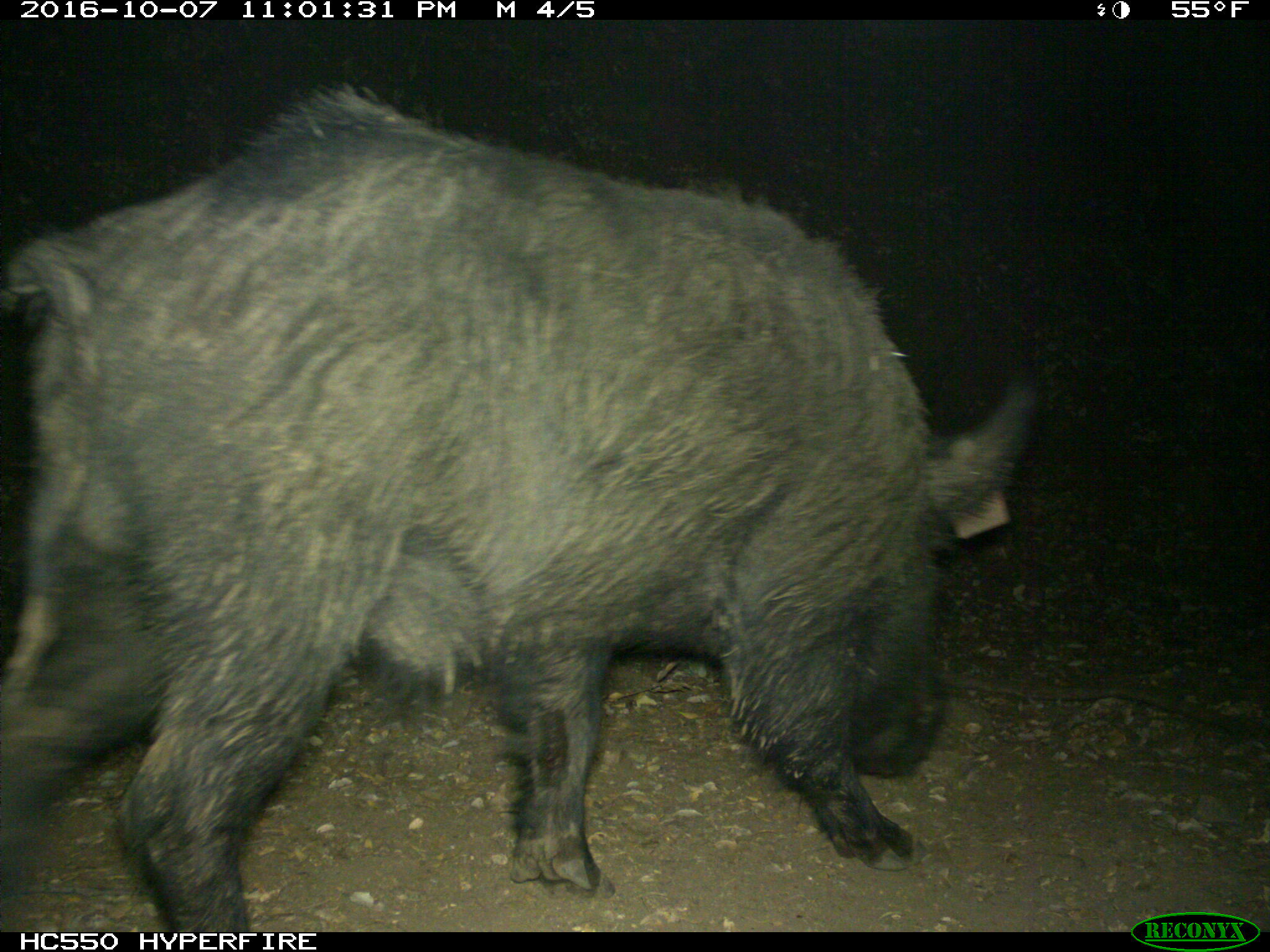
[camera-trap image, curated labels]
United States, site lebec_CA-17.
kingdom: Animalia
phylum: Chordata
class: Mammalia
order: Artiodactyla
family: Suidae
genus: Sus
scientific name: Sus scrofa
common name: wild boar